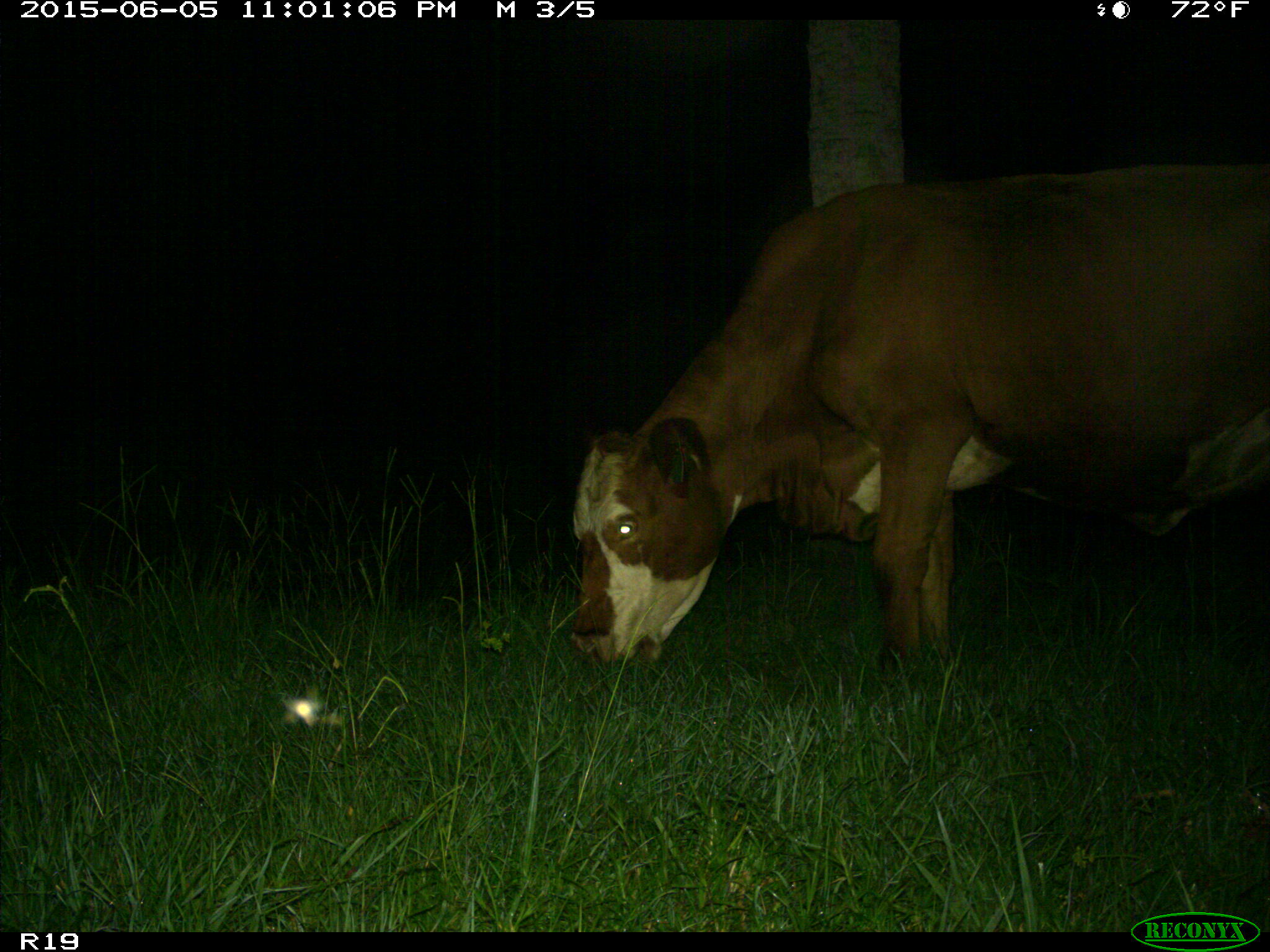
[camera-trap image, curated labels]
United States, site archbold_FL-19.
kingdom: Animalia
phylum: Chordata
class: Mammalia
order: Artiodactyla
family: Bovidae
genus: Bos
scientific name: Bos taurus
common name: domestic cow